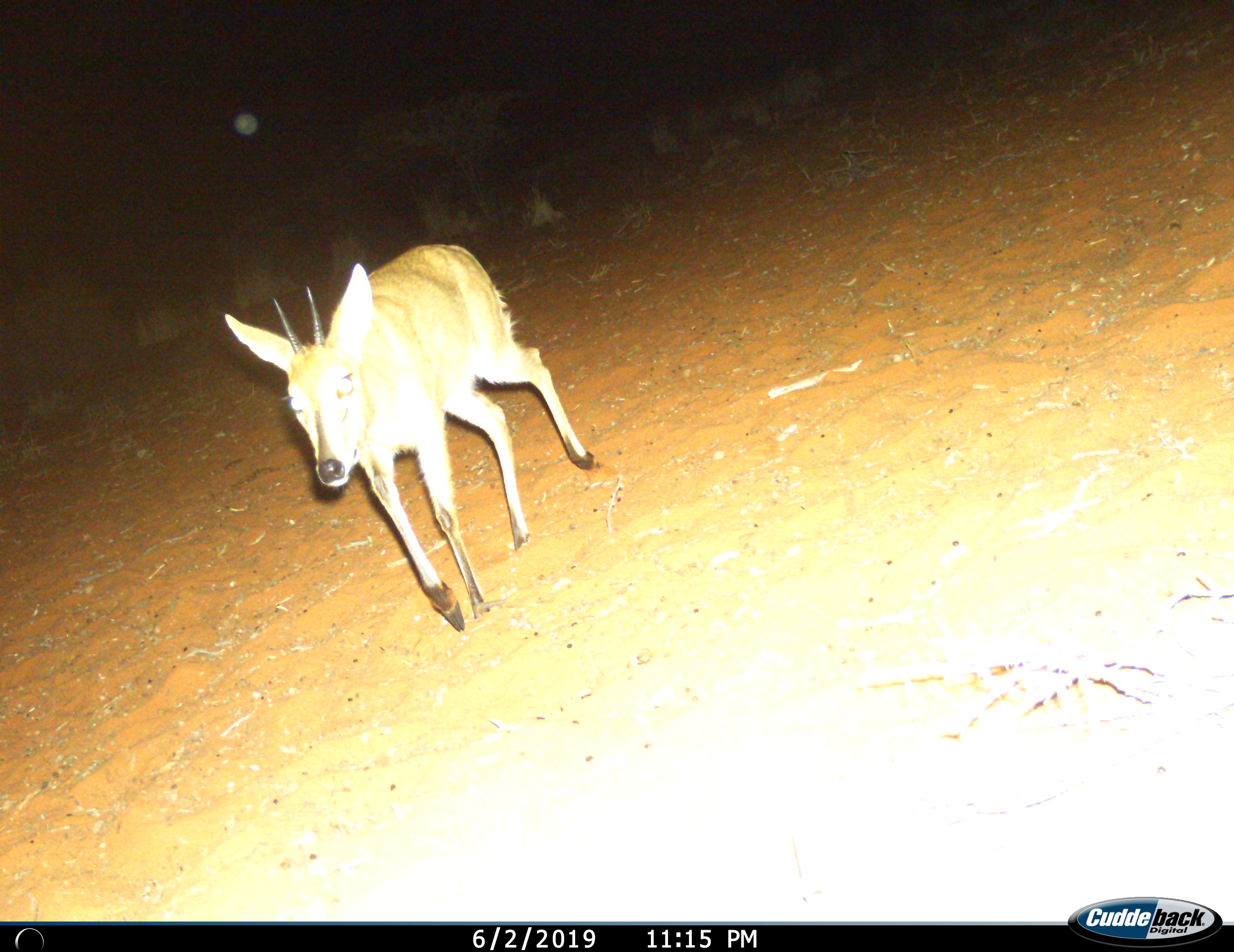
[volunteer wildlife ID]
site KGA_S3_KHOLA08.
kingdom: Animalia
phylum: Chordata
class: Mammalia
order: Artiodactyla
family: Bovidae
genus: Sylvicapra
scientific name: Sylvicapra grimmia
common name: common duiker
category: duikercommongrey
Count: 1.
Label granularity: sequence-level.